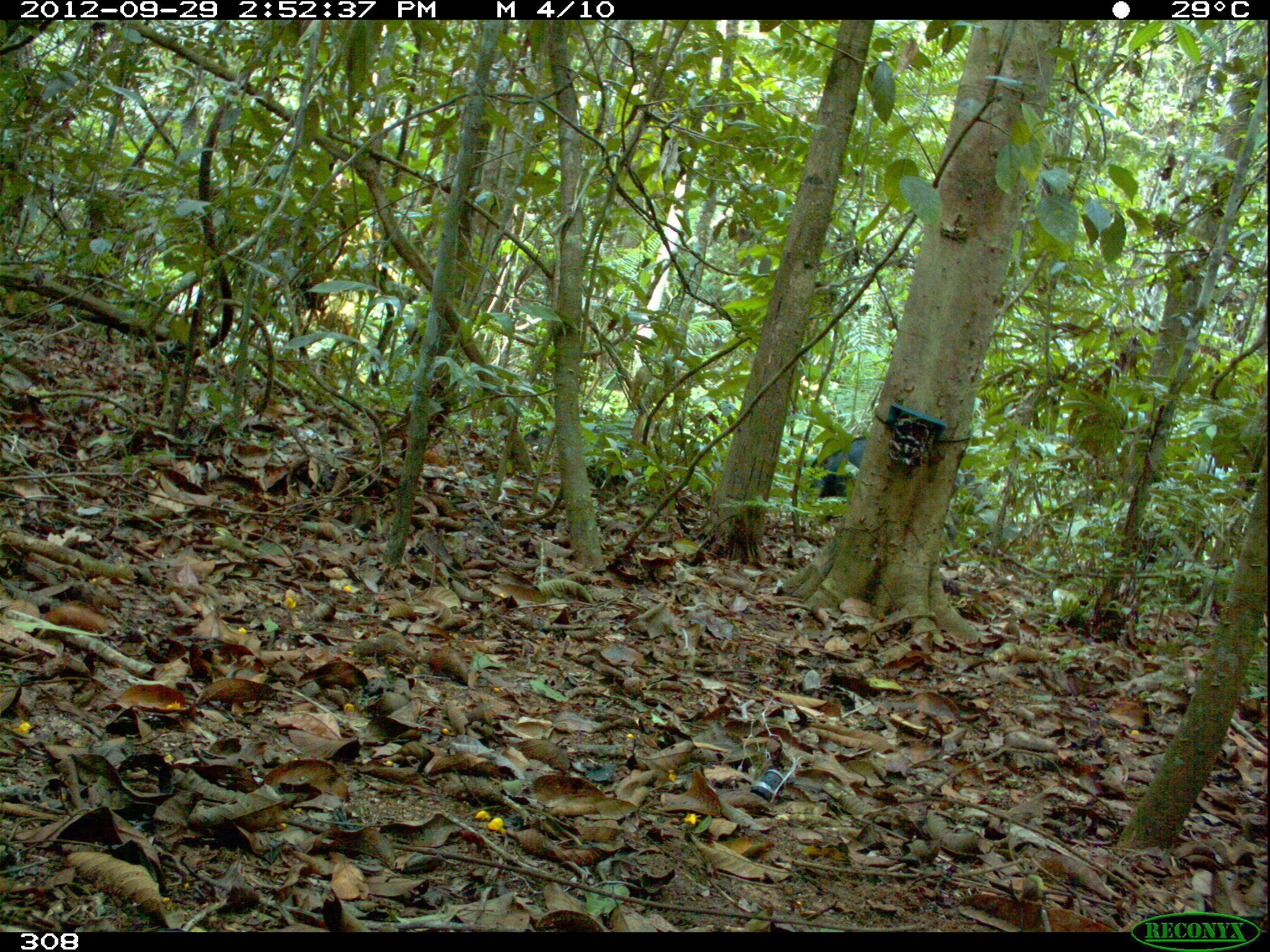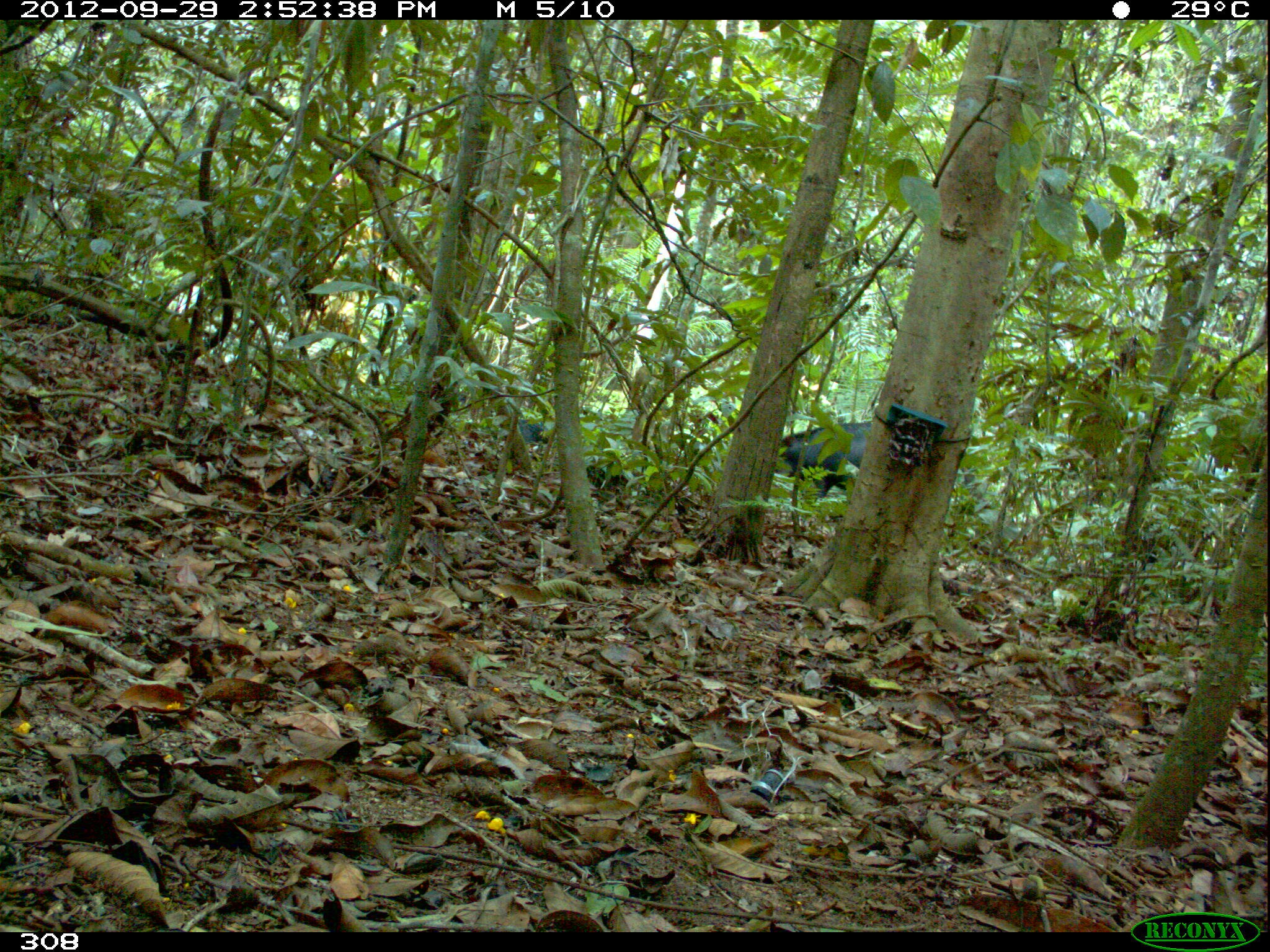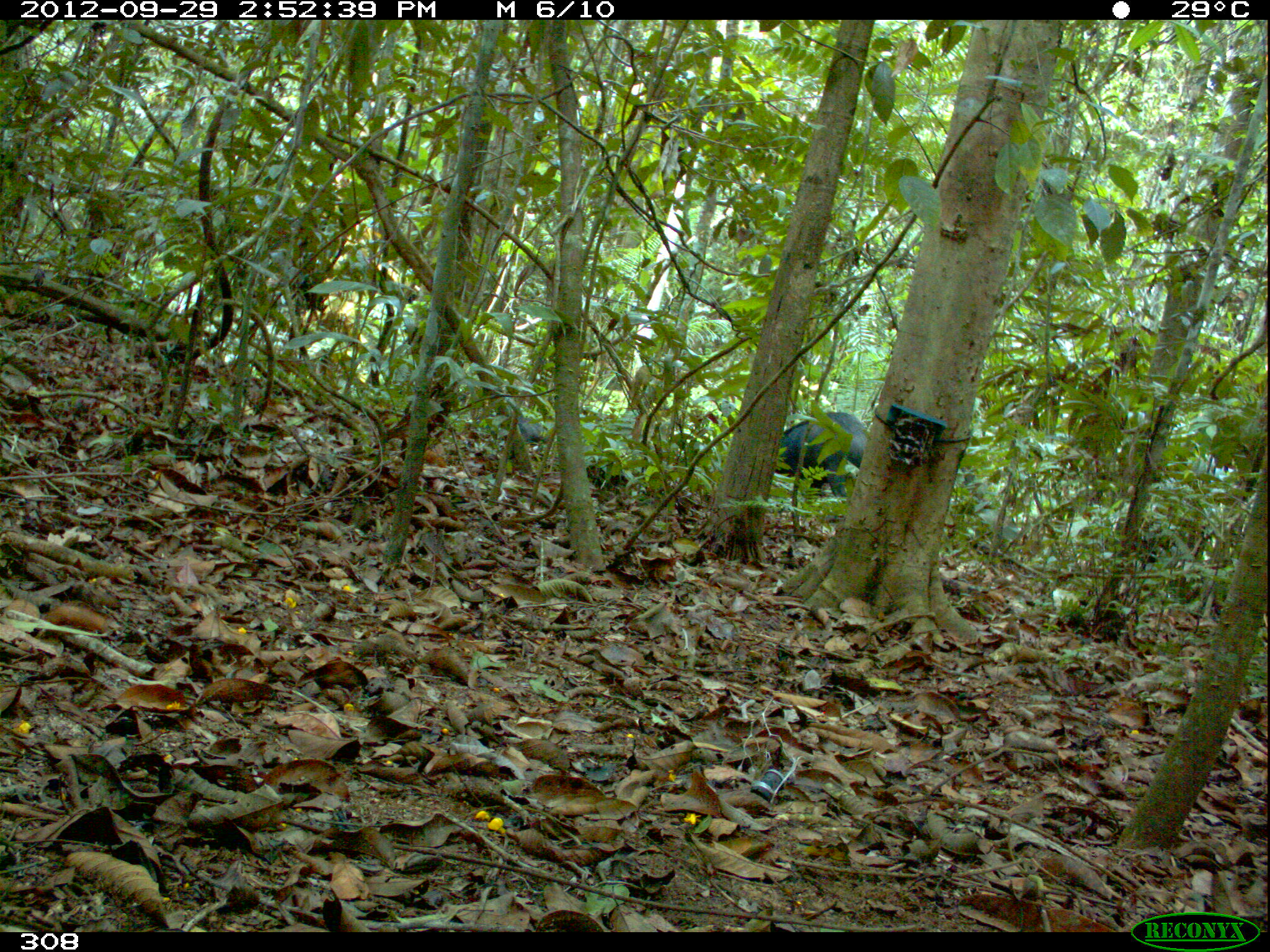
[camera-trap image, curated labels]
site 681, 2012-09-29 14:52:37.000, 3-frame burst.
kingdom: Animalia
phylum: Chordata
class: Mammalia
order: Artiodactyla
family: Tayassuidae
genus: Tayassu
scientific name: Tayassu pecari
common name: white-lipped peccary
Tayassu pecari (white-lipped peccary).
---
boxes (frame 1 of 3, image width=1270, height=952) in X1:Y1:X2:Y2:
tayassu pecari: 801:435:964:540; 524:404:629:482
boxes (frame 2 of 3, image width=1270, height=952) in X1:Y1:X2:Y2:
tayassu pecari: 774:420:871:503; 483:417:552:460